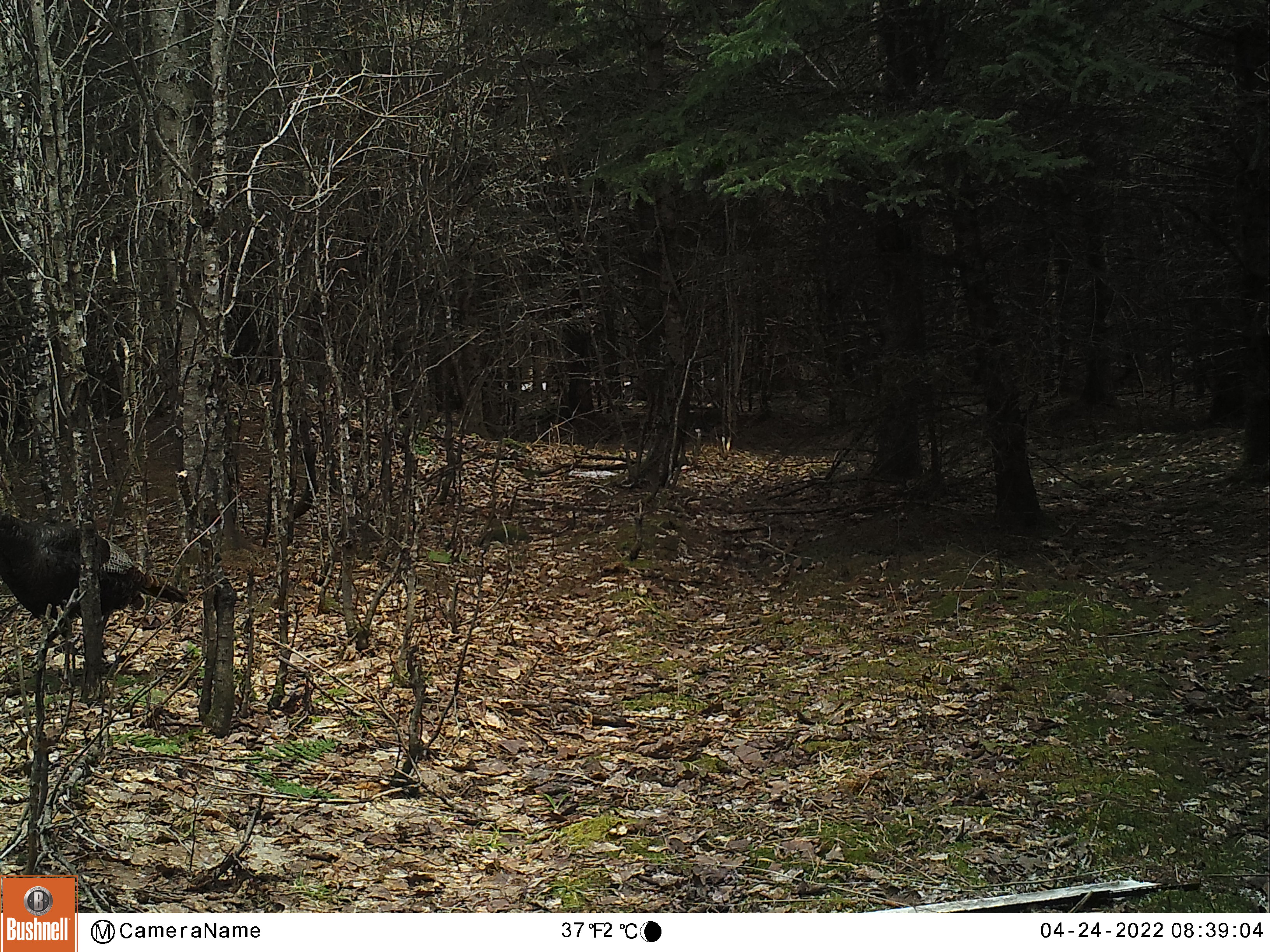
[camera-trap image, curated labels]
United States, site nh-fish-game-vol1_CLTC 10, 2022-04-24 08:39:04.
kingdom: Animalia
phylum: Chordata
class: Aves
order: Galliformes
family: Phasianidae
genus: Meleagris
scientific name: Meleagris gallopavo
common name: wild turkey